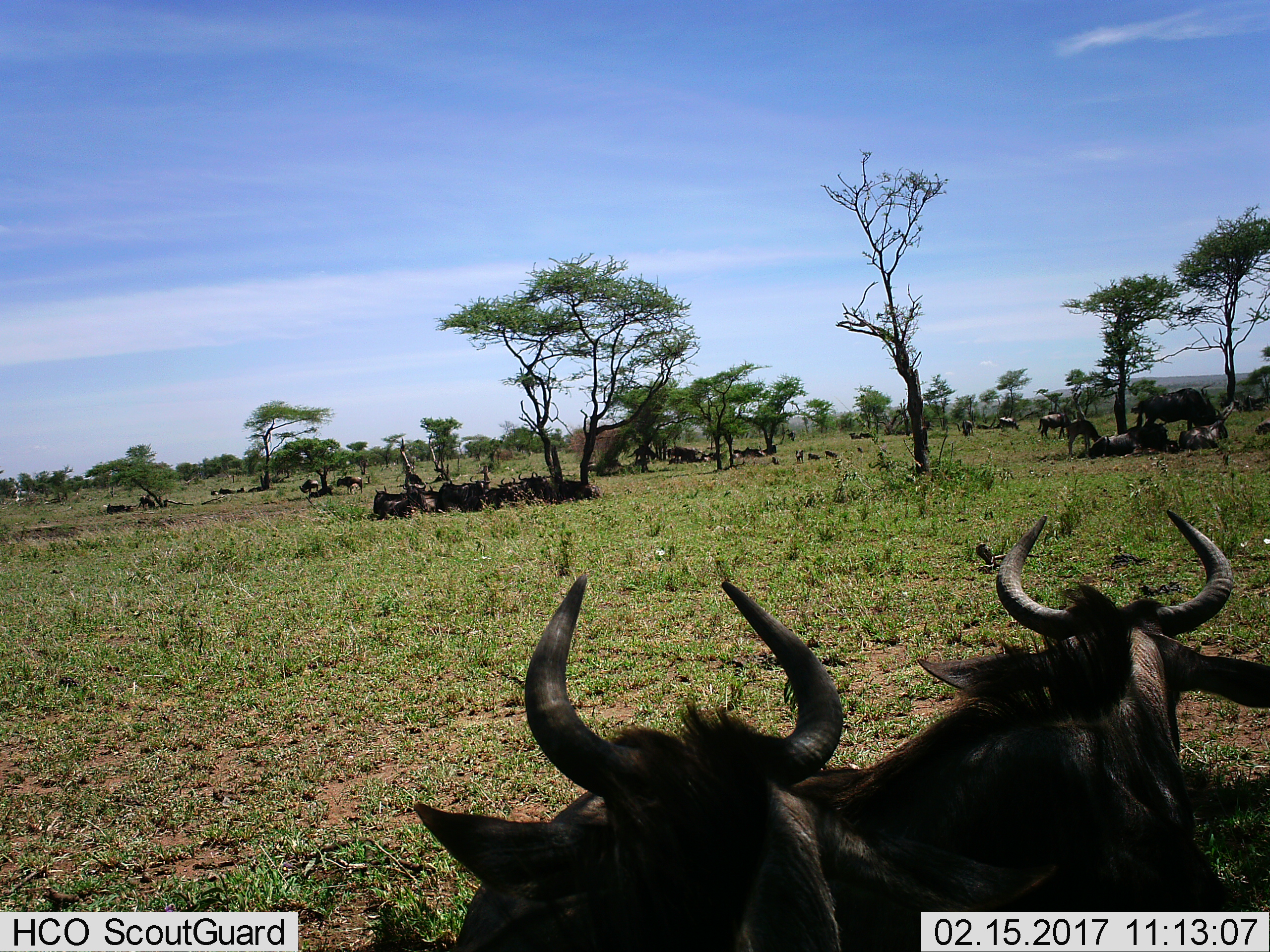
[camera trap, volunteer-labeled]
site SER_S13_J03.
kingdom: Animalia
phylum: Chordata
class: Mammalia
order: Artiodactyla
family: Bovidae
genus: Connochaetes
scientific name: Connochaetes taurinus taurinus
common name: blue wildebeest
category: wildebeestblue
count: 11-50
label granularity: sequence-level